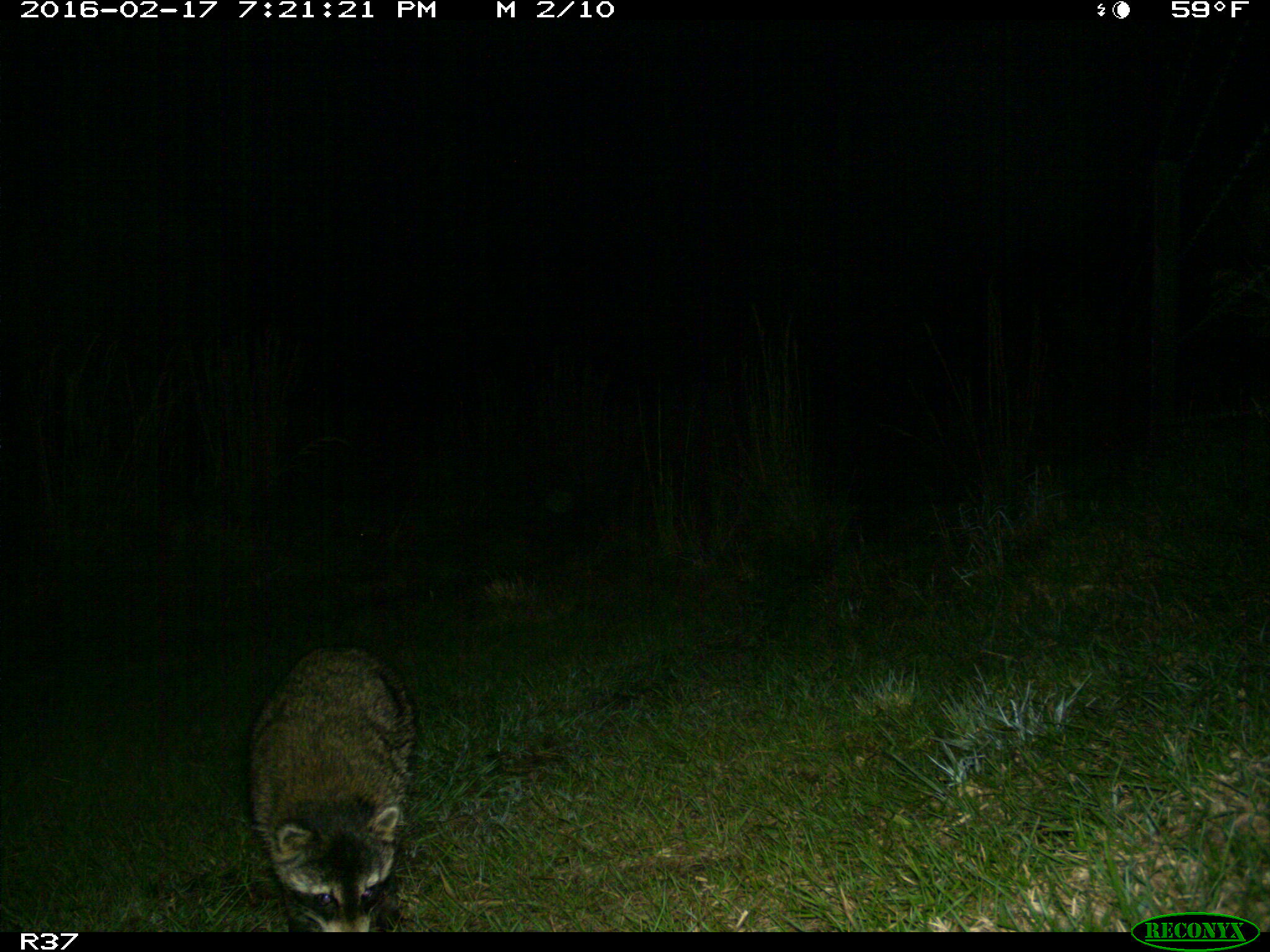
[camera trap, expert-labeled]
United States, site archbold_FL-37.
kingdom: Animalia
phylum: Chordata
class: Mammalia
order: Carnivora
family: Procyonidae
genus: Procyon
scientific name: Procyon lotor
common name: common raccoon